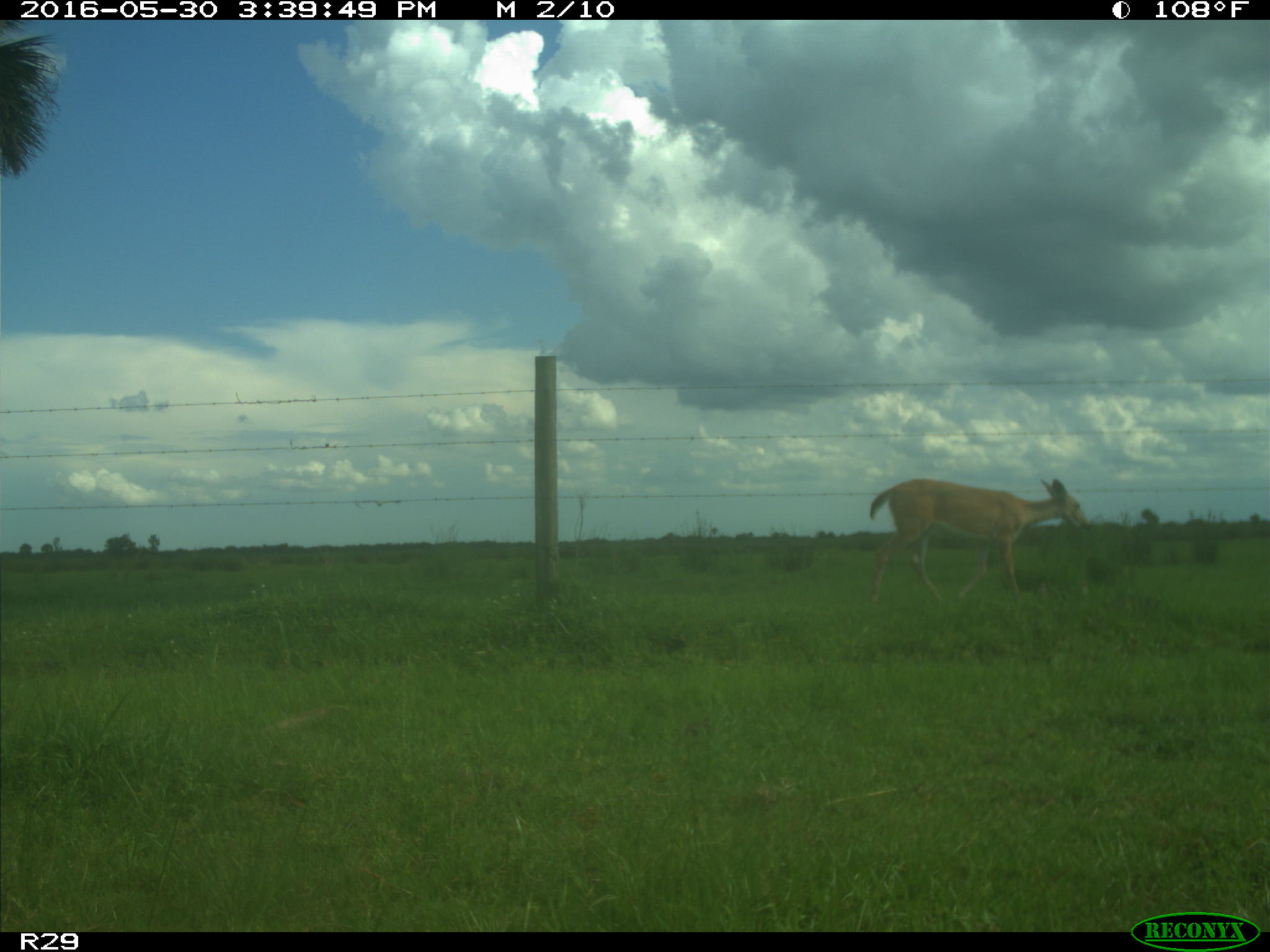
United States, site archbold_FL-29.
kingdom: Animalia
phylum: Chordata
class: Mammalia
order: Artiodactyla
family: Cervidae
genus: Odocoileus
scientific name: Odocoileus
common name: deer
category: unidentified deer